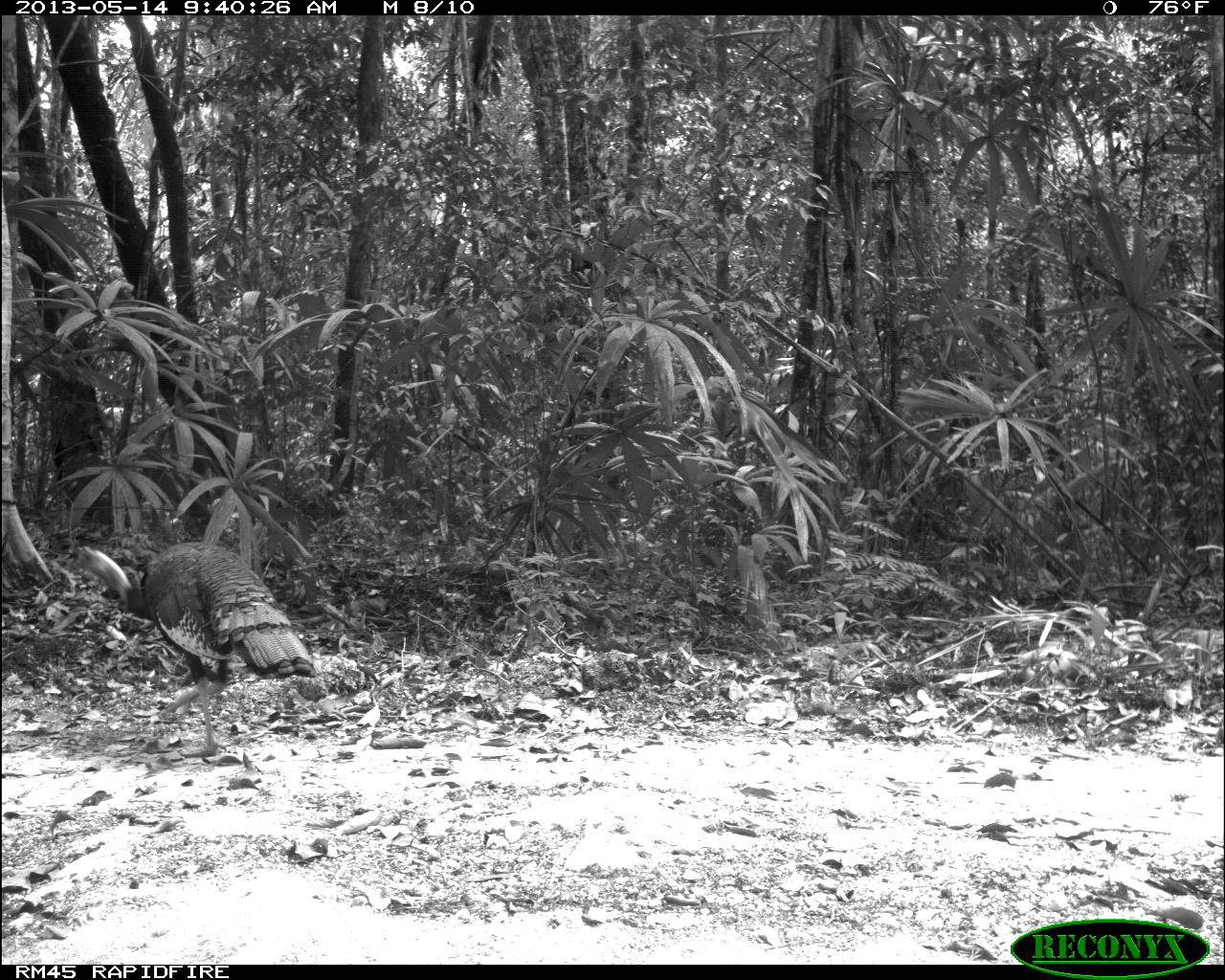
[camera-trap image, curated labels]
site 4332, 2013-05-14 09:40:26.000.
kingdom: Animalia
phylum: Chordata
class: Aves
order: Galliformes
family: Phasianidae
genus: Meleagris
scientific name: Meleagris ocellata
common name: ocellated turkey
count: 1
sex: male